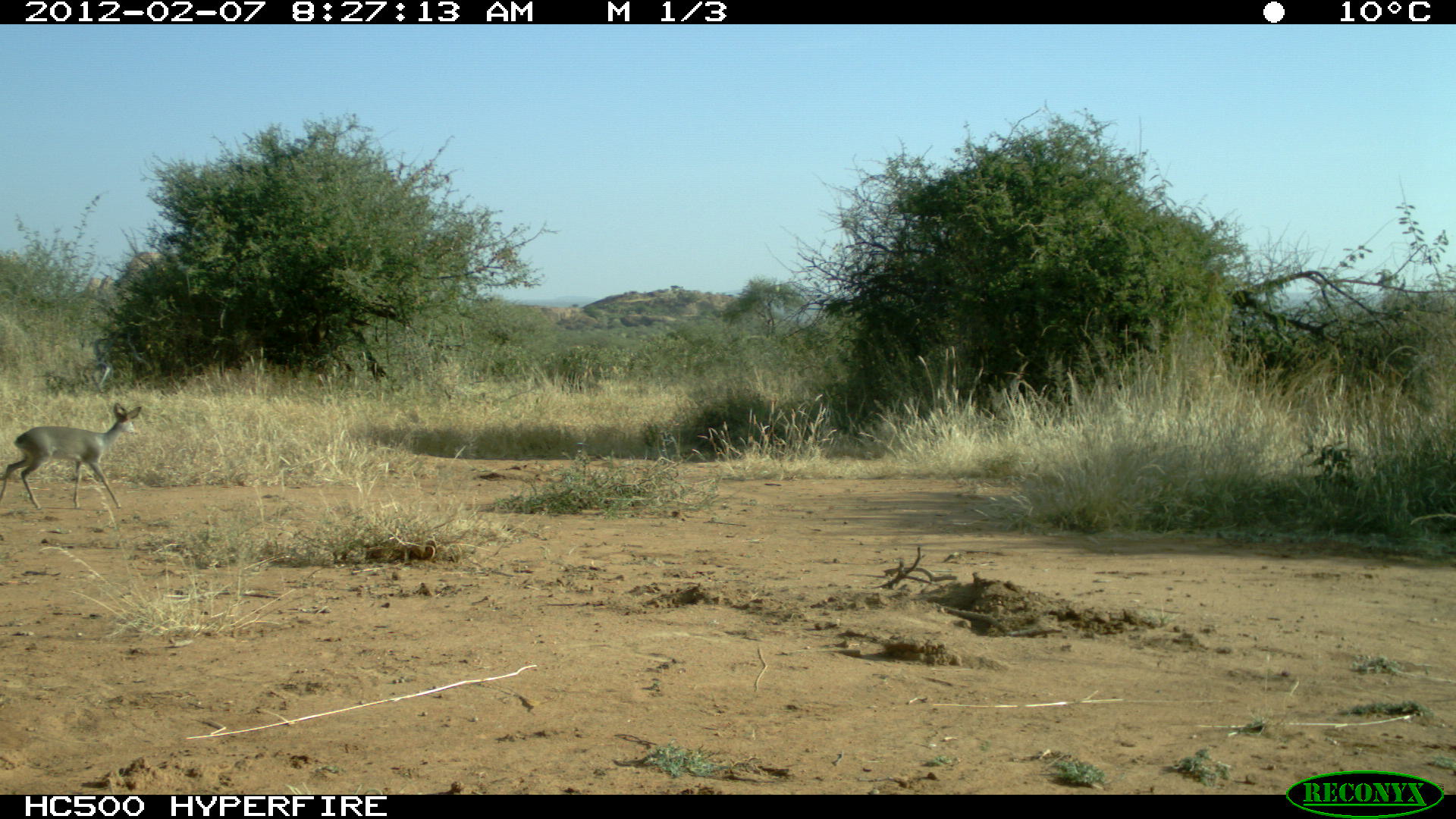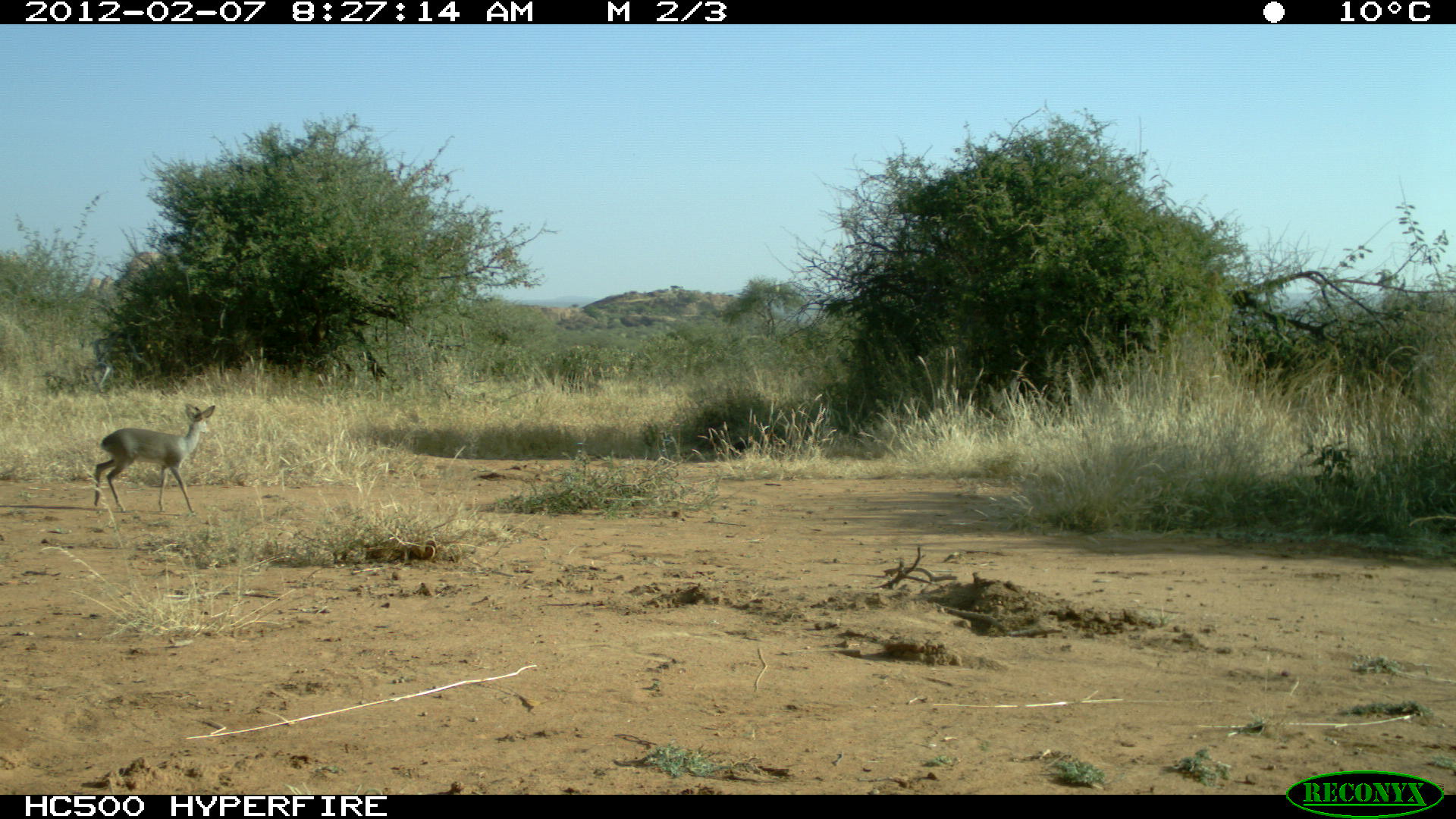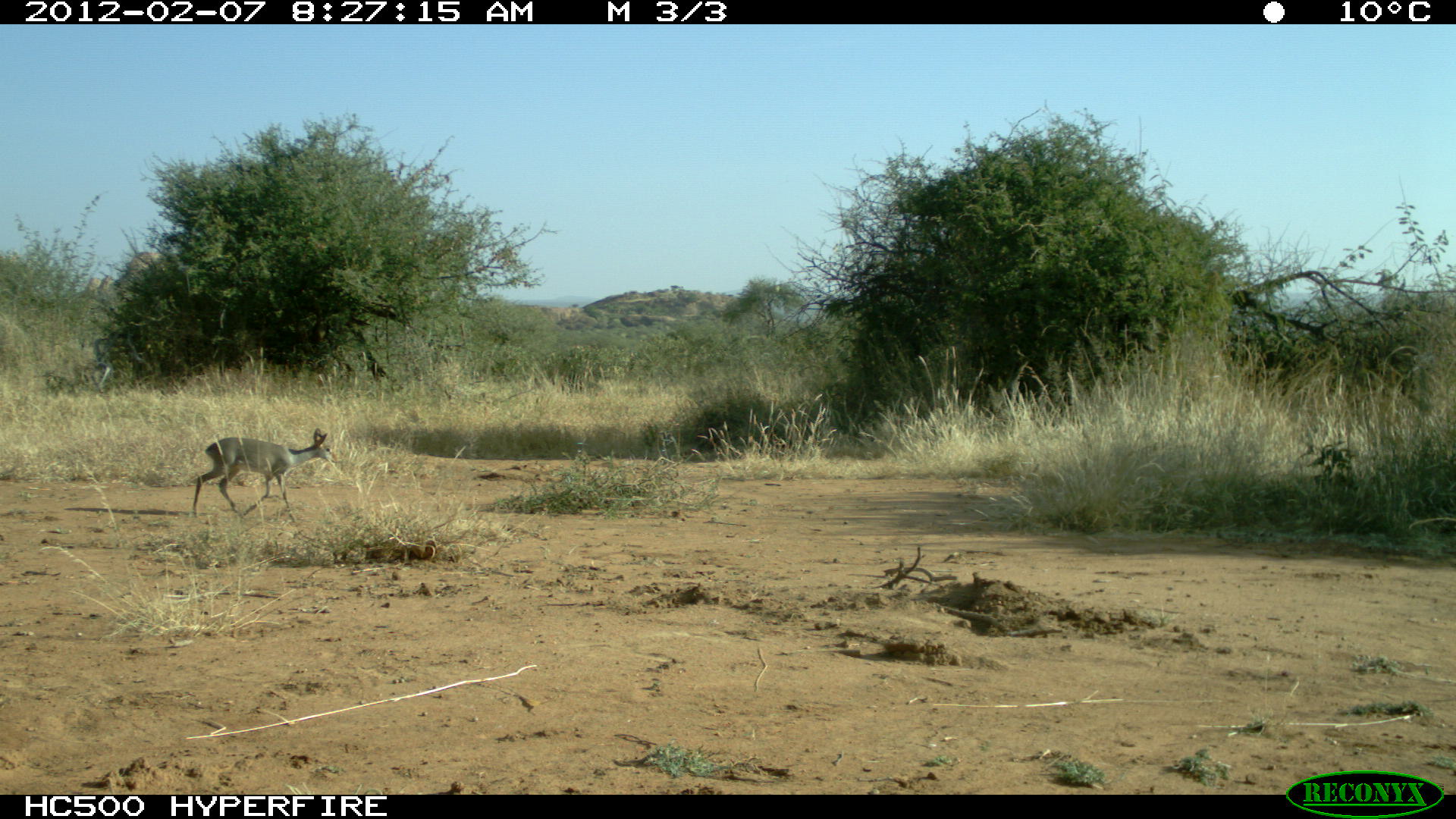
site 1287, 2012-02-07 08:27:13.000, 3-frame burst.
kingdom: Animalia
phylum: Chordata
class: Mammalia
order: Artiodactyla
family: Bovidae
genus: Madoqua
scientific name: Madoqua guentheri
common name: günther's dik-dik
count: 1